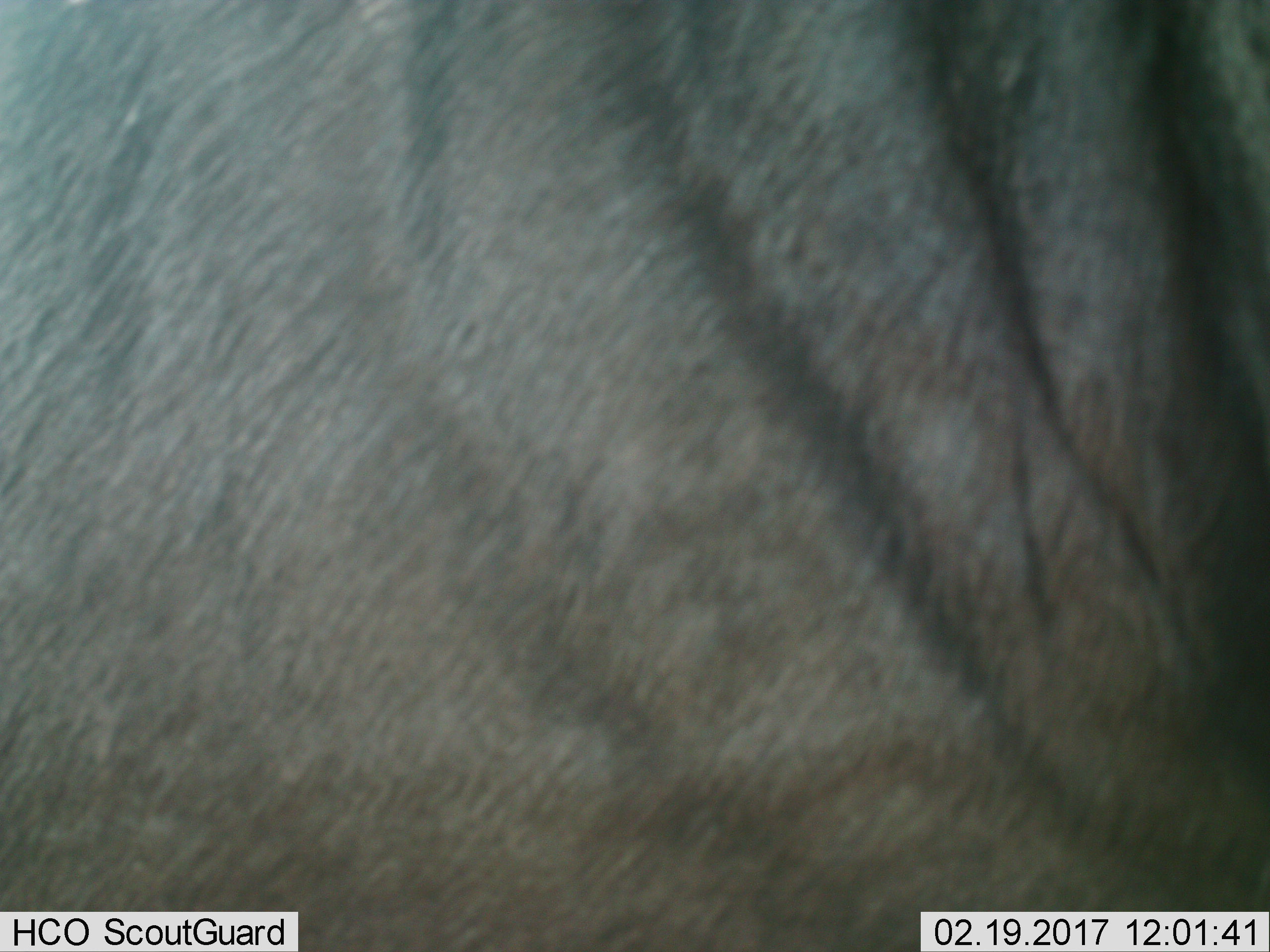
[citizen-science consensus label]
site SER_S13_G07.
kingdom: Animalia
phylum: Chordata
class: Mammalia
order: Artiodactyla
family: Bovidae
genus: Connochaetes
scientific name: Connochaetes taurinus taurinus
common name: blue wildebeest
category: wildebeestblue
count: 1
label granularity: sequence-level